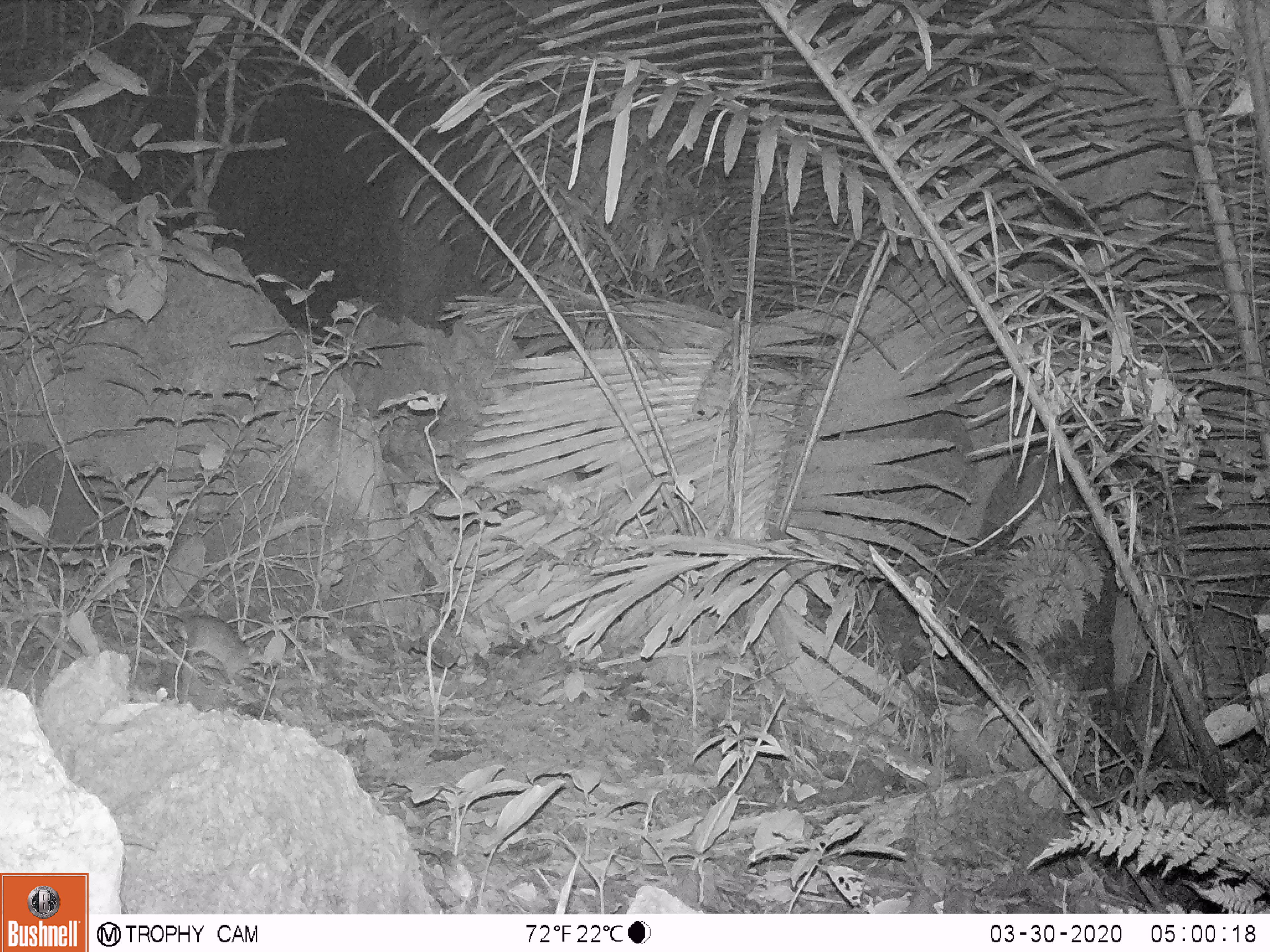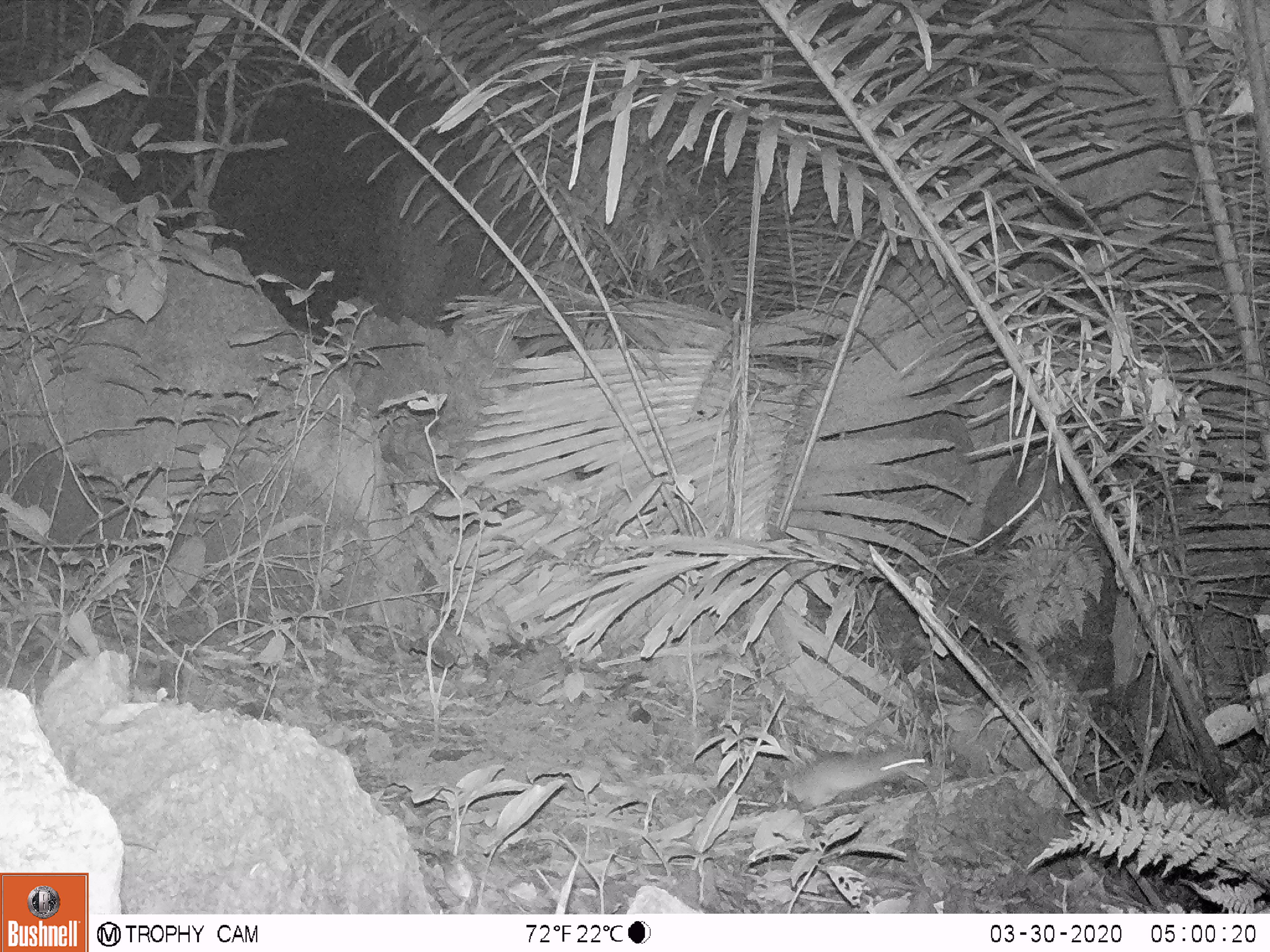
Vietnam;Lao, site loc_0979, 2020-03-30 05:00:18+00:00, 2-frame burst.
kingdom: Animalia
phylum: Chordata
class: Mammalia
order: Rodentia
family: Muridae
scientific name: Muridae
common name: old-world mice and rats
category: unidentified murid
Unidentified murid (old-world mice and rats) (Muridae). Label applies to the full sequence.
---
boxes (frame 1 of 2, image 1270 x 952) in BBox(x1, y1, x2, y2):
unidentified murid: BBox(182, 614, 260, 686)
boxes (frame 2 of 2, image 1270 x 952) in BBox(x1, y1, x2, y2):
unidentified murid: BBox(780, 747, 927, 814)